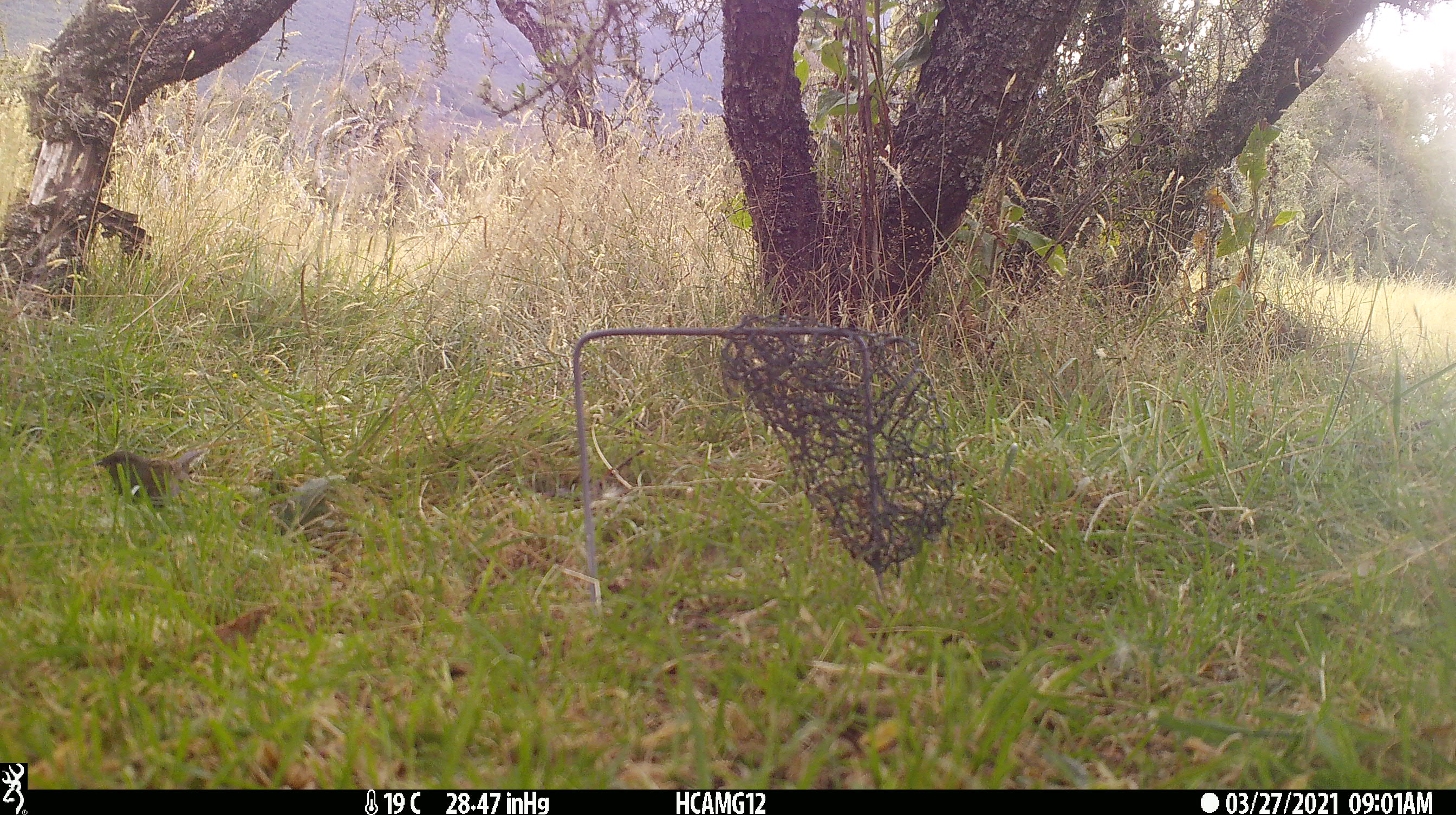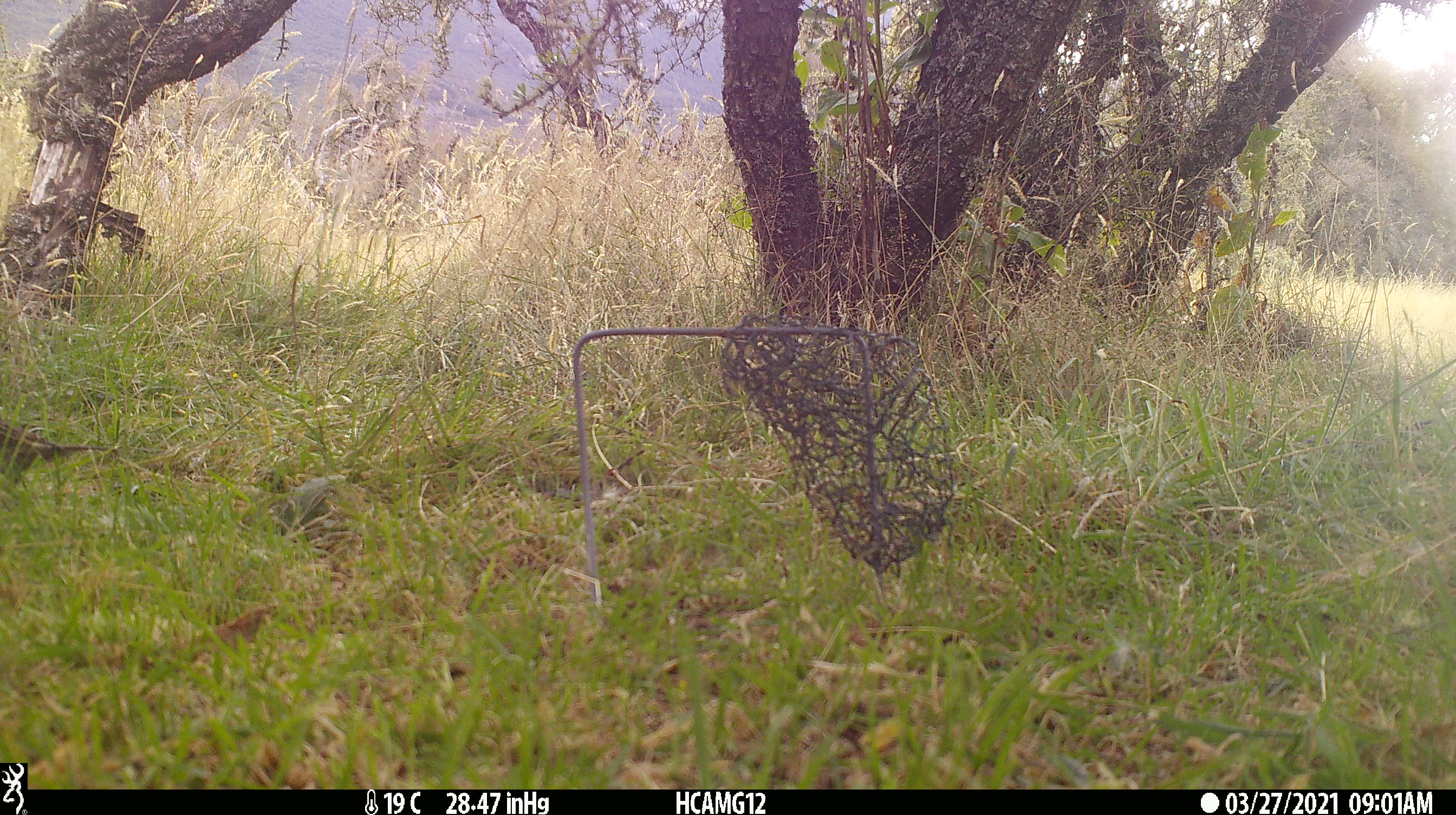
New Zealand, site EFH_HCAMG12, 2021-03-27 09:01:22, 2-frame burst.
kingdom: Animalia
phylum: Chordata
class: Aves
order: Passeriformes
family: Prunellidae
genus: Prunella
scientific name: Prunella modularis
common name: dunnock